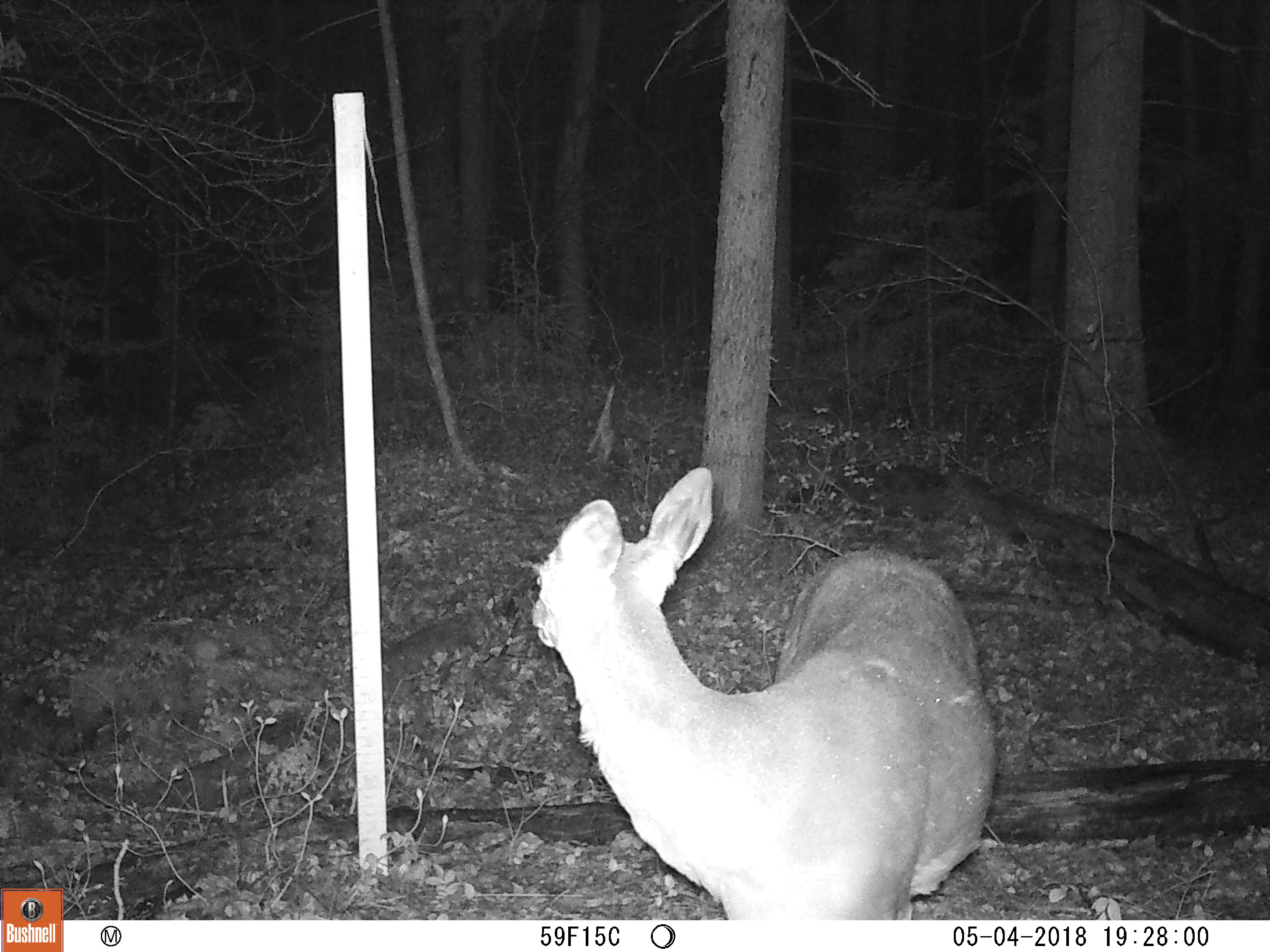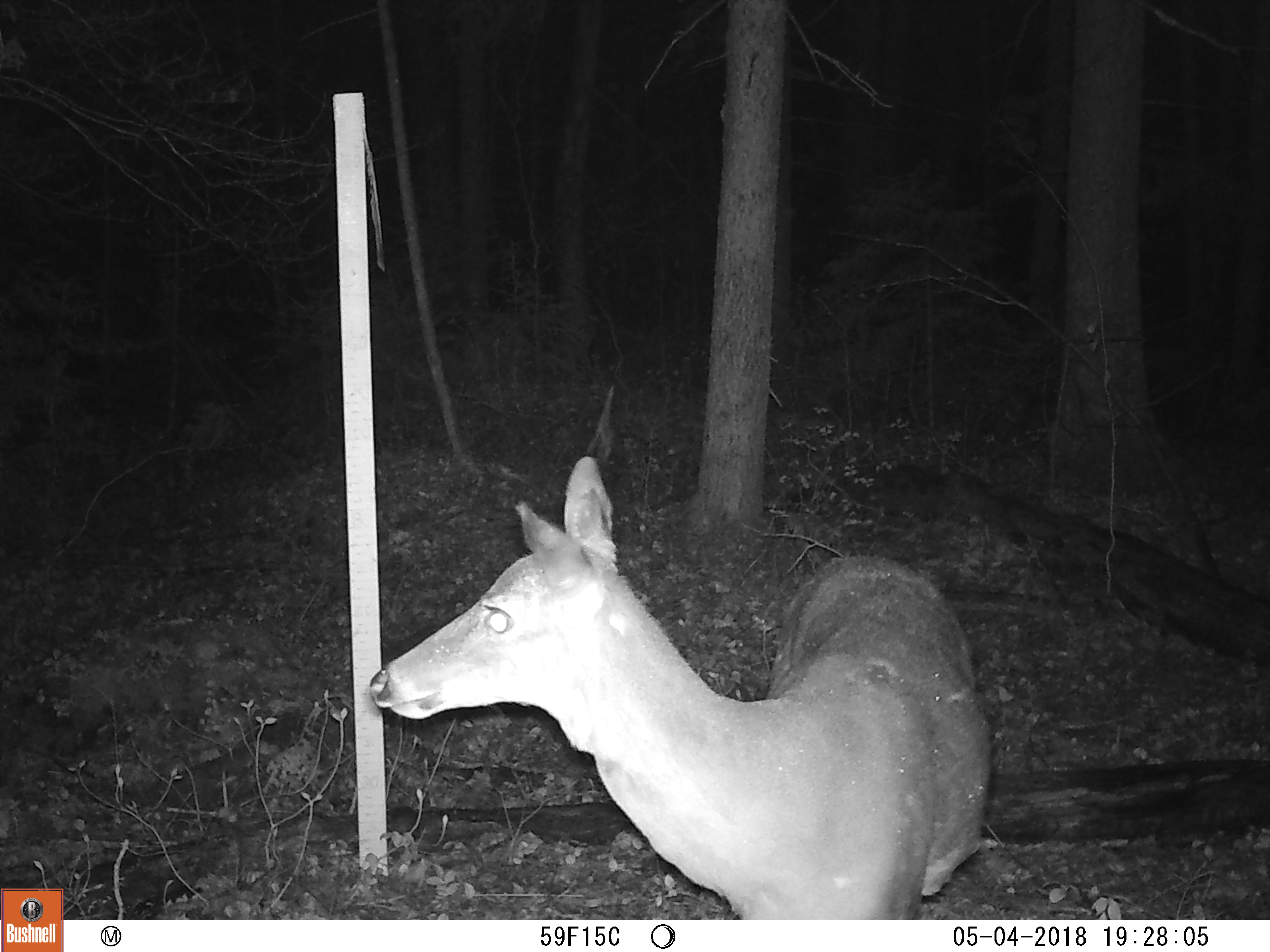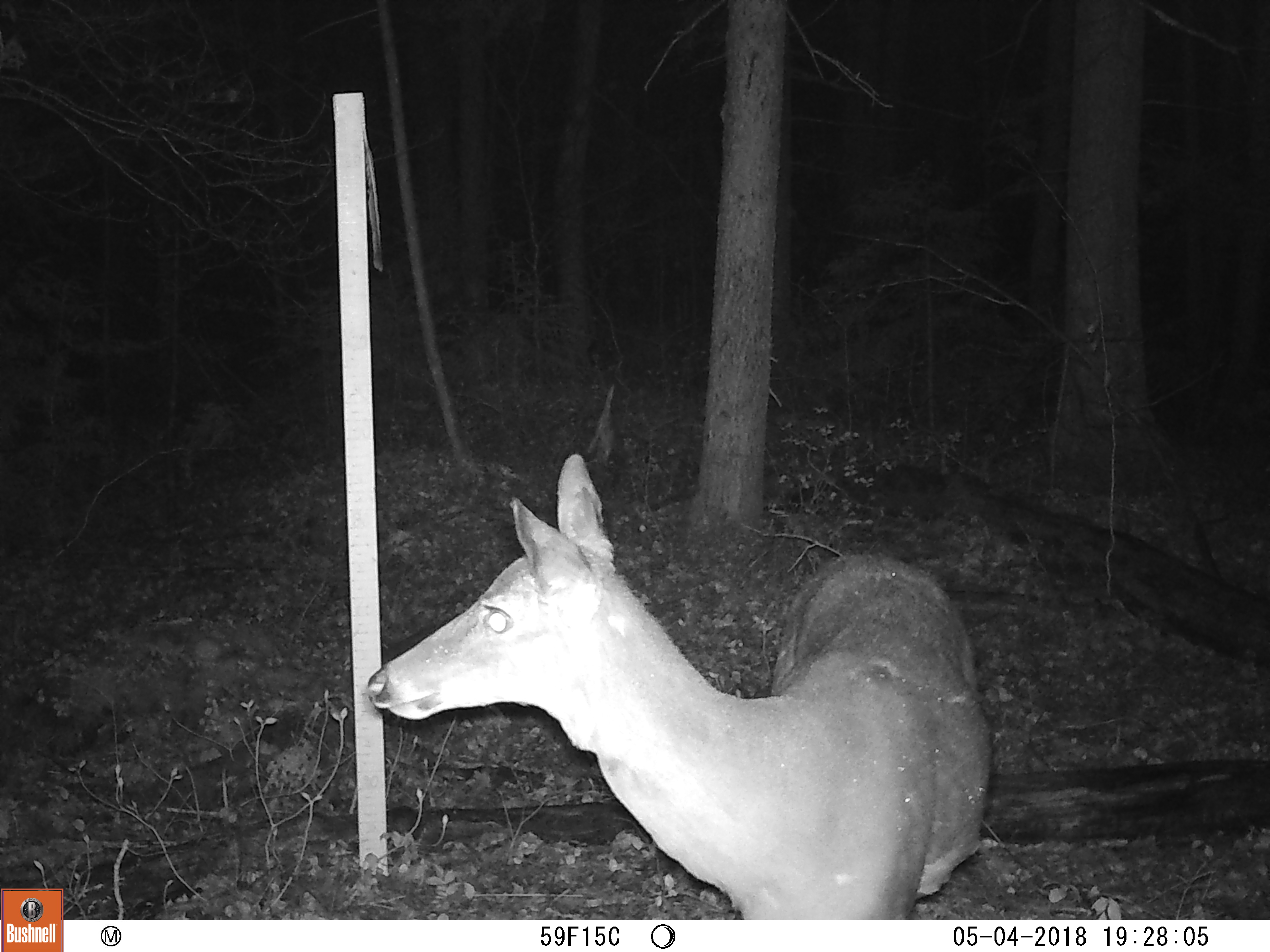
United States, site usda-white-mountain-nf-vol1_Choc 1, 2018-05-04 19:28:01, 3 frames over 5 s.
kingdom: Animalia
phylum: Chordata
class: Mammalia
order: Artiodactyla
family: Cervidae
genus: Odocoileus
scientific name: Odocoileus virginianus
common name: white-tailed deer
White-tailed deer (Odocoileus virginianus).